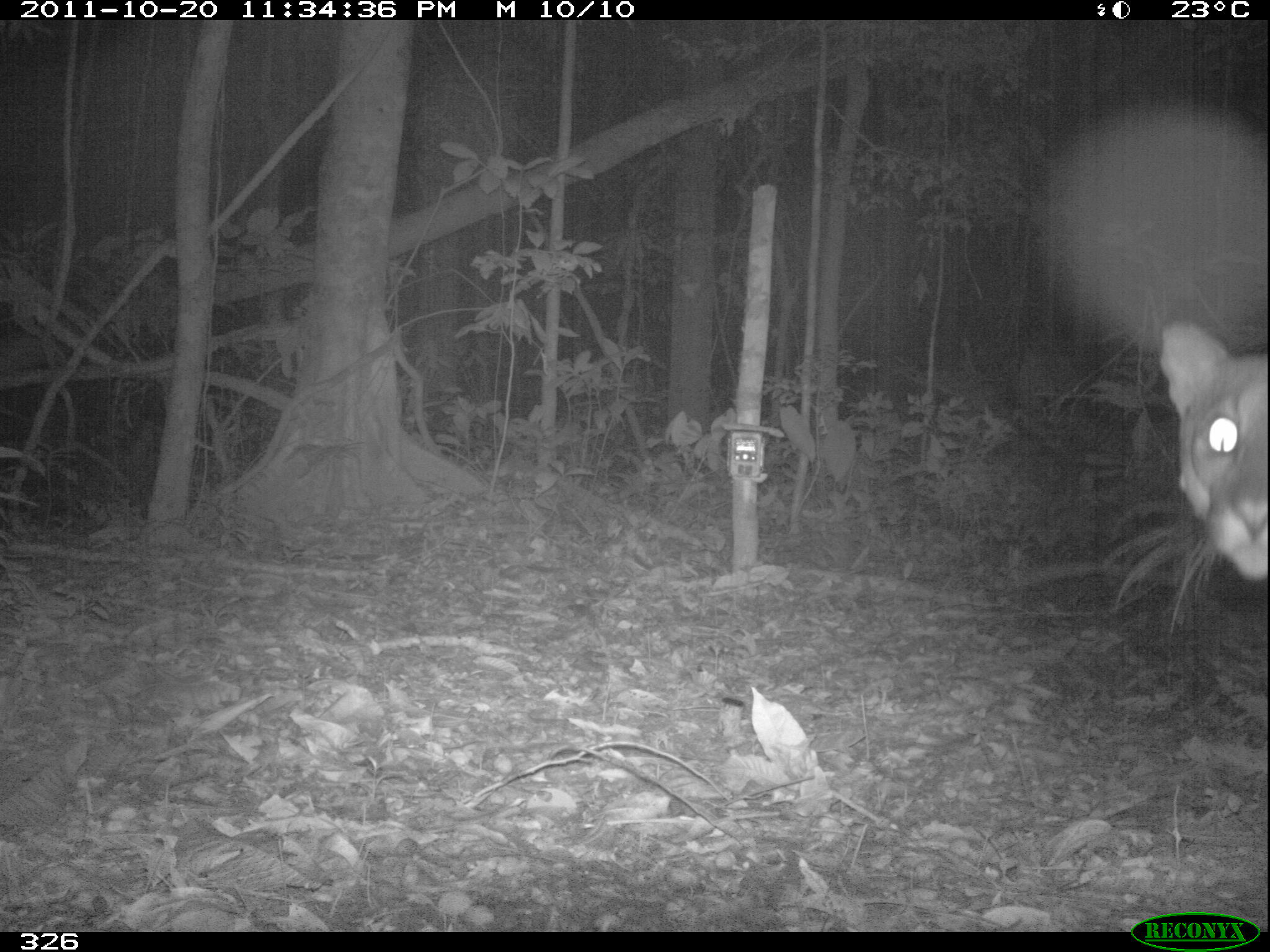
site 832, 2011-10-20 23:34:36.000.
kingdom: Animalia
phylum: Chordata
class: Mammalia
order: Carnivora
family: Felidae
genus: Puma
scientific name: Puma concolor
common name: mountain lion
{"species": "Puma concolor (mountain lion)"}